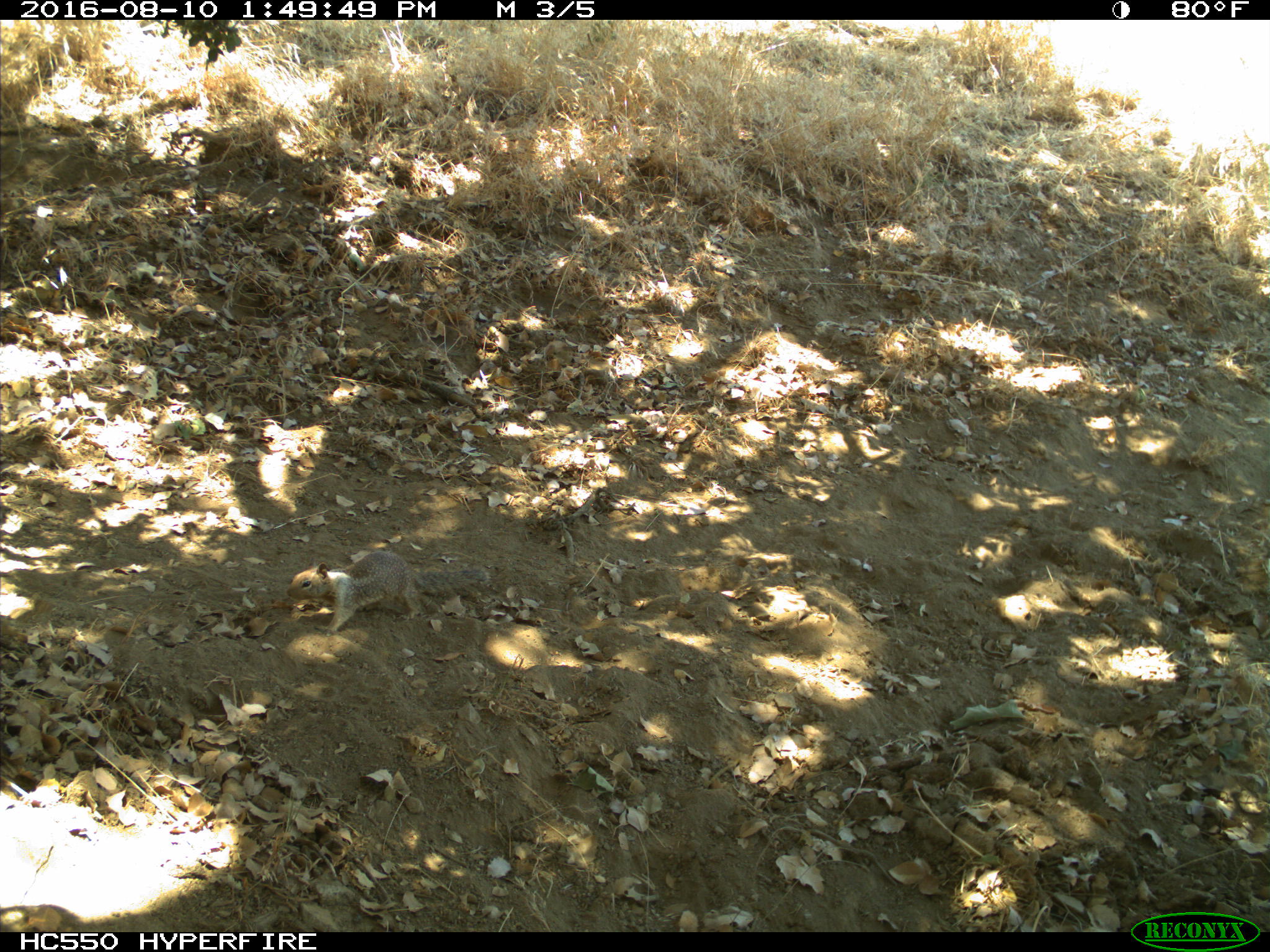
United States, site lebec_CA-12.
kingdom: Animalia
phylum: Chordata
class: Mammalia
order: Rodentia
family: Sciuridae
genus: Otospermophilus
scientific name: Otospermophilus beecheyi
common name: california ground squirrel